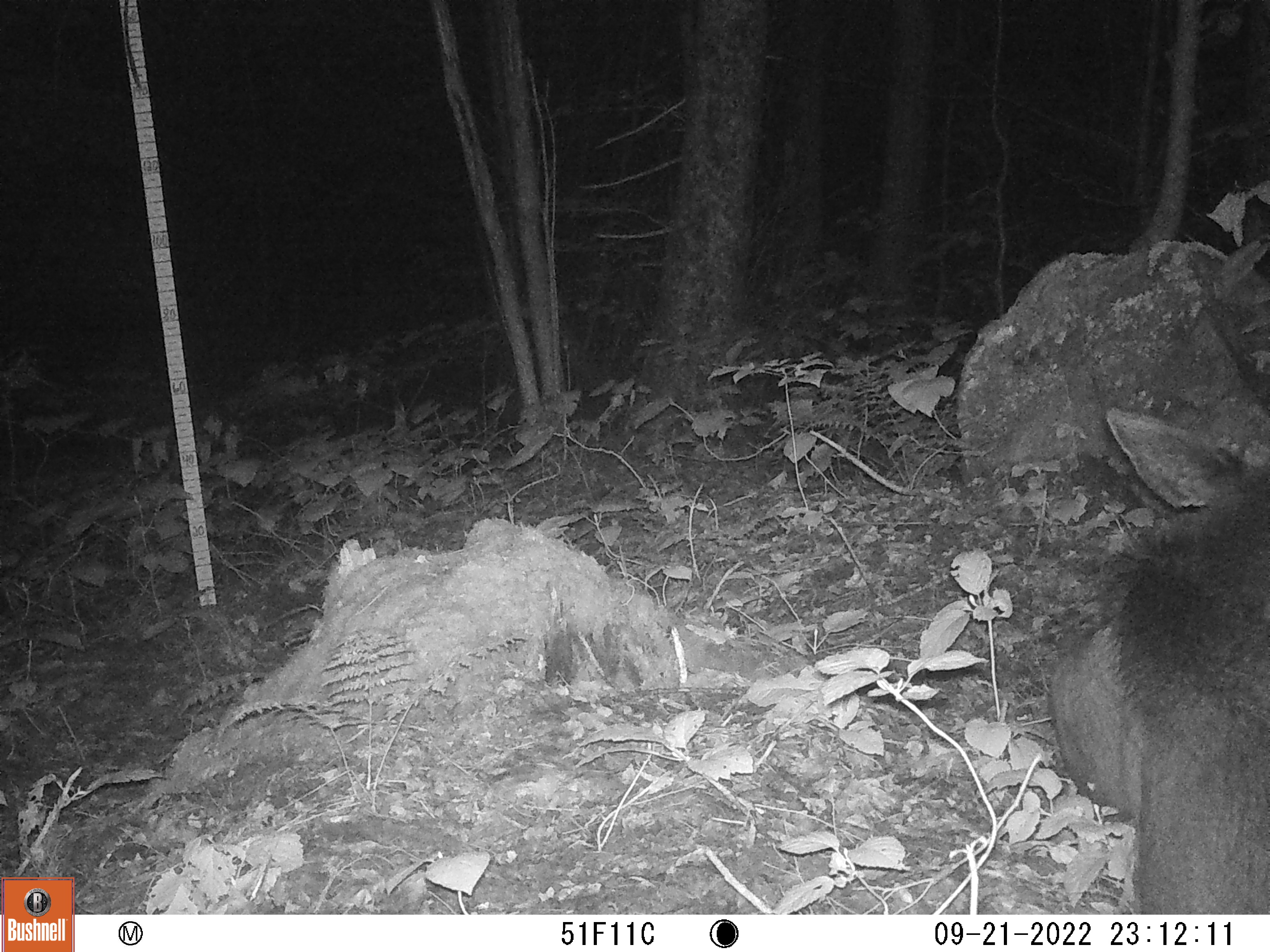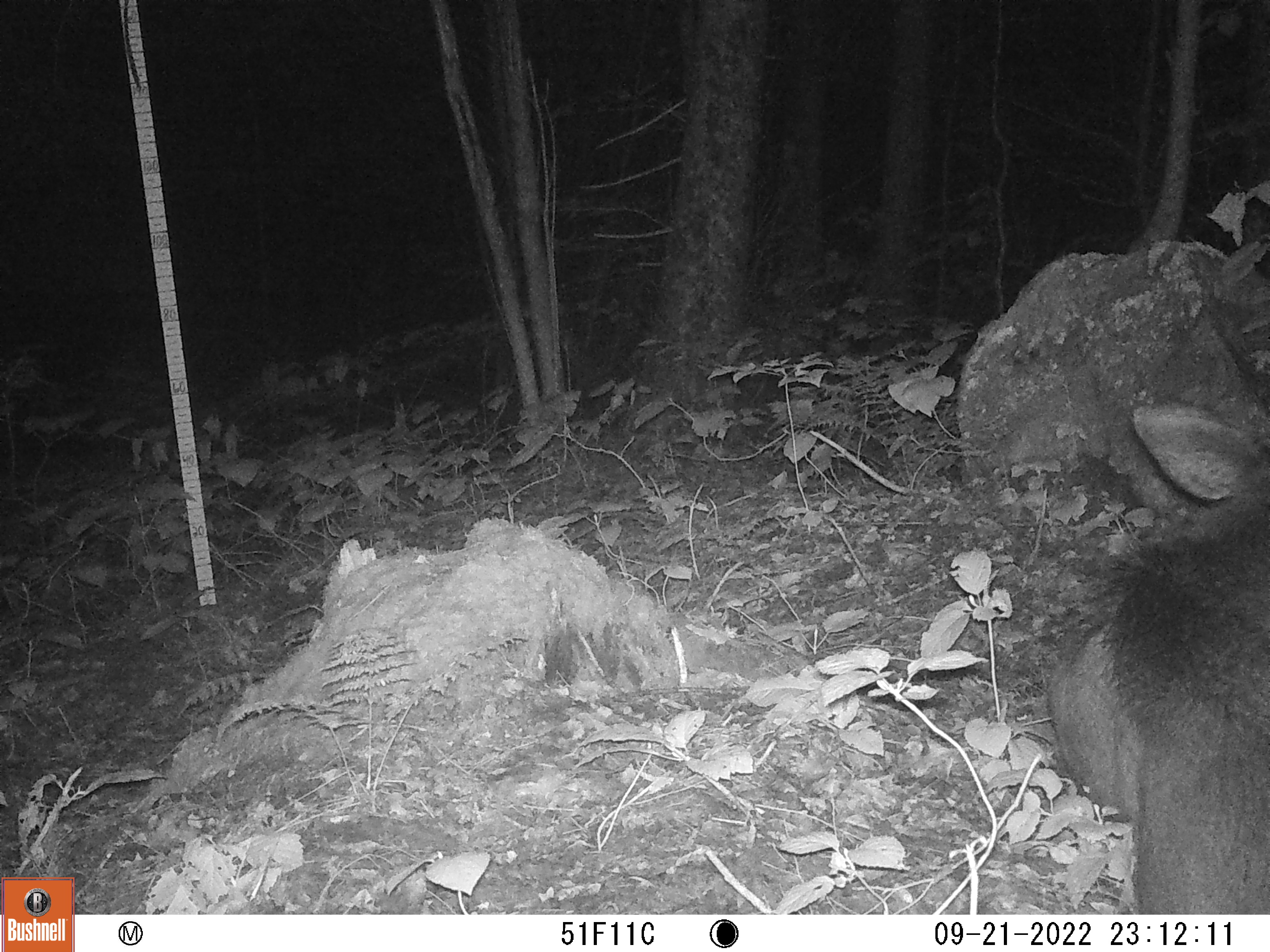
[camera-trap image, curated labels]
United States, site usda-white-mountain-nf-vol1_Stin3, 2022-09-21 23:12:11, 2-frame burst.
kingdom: Animalia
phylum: Chordata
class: Mammalia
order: Artiodactyla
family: Cervidae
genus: Alces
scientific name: Alces alces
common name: moose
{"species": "moose (Alces alces)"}